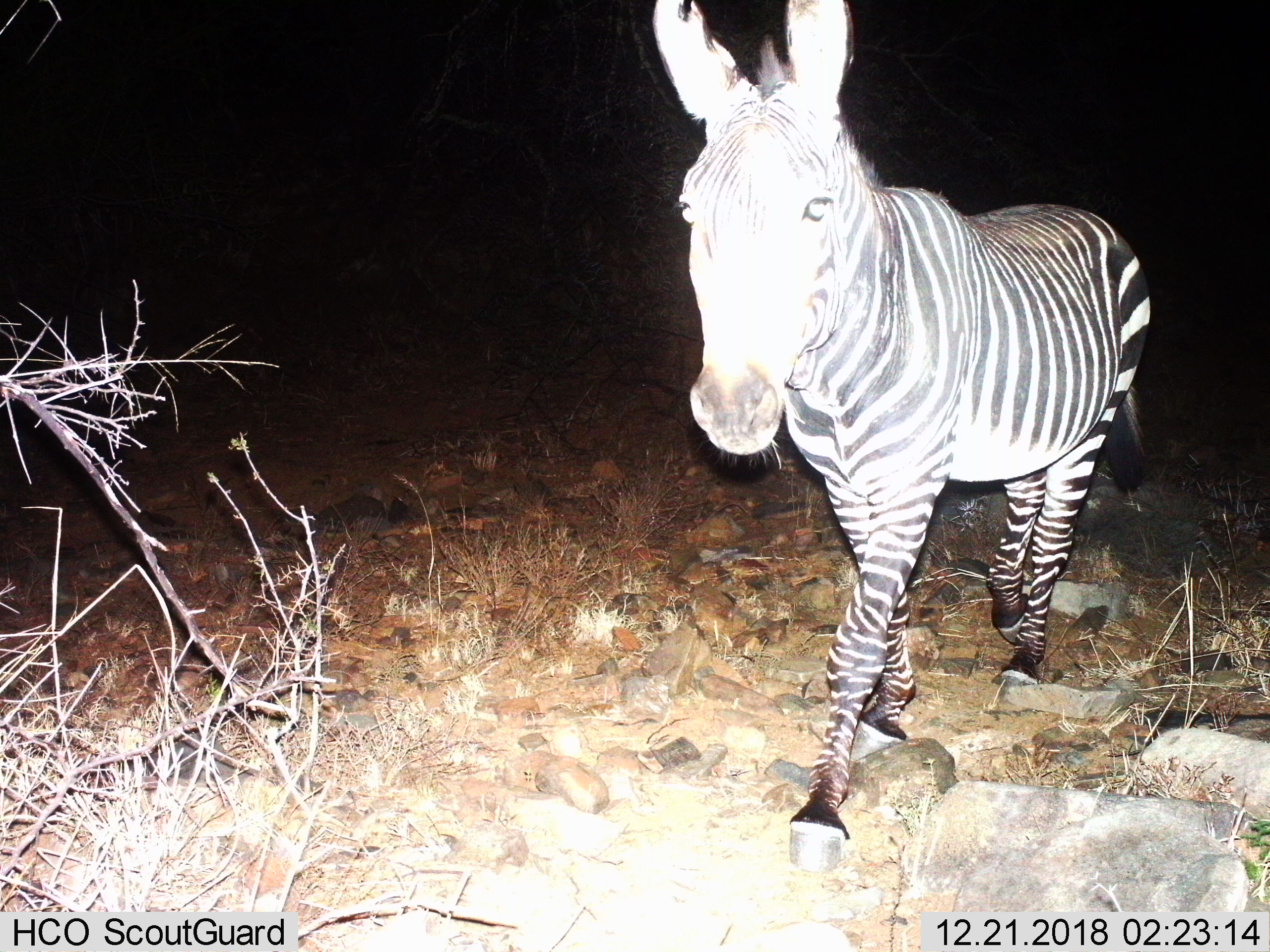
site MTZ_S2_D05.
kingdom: Animalia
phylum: Chordata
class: Mammalia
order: Perissodactyla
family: Equidae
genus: Equus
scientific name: Equus zebra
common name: mountain zebra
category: zebramountain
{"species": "zebramountain (mountain zebra) (Equus zebra)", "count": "1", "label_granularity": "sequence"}